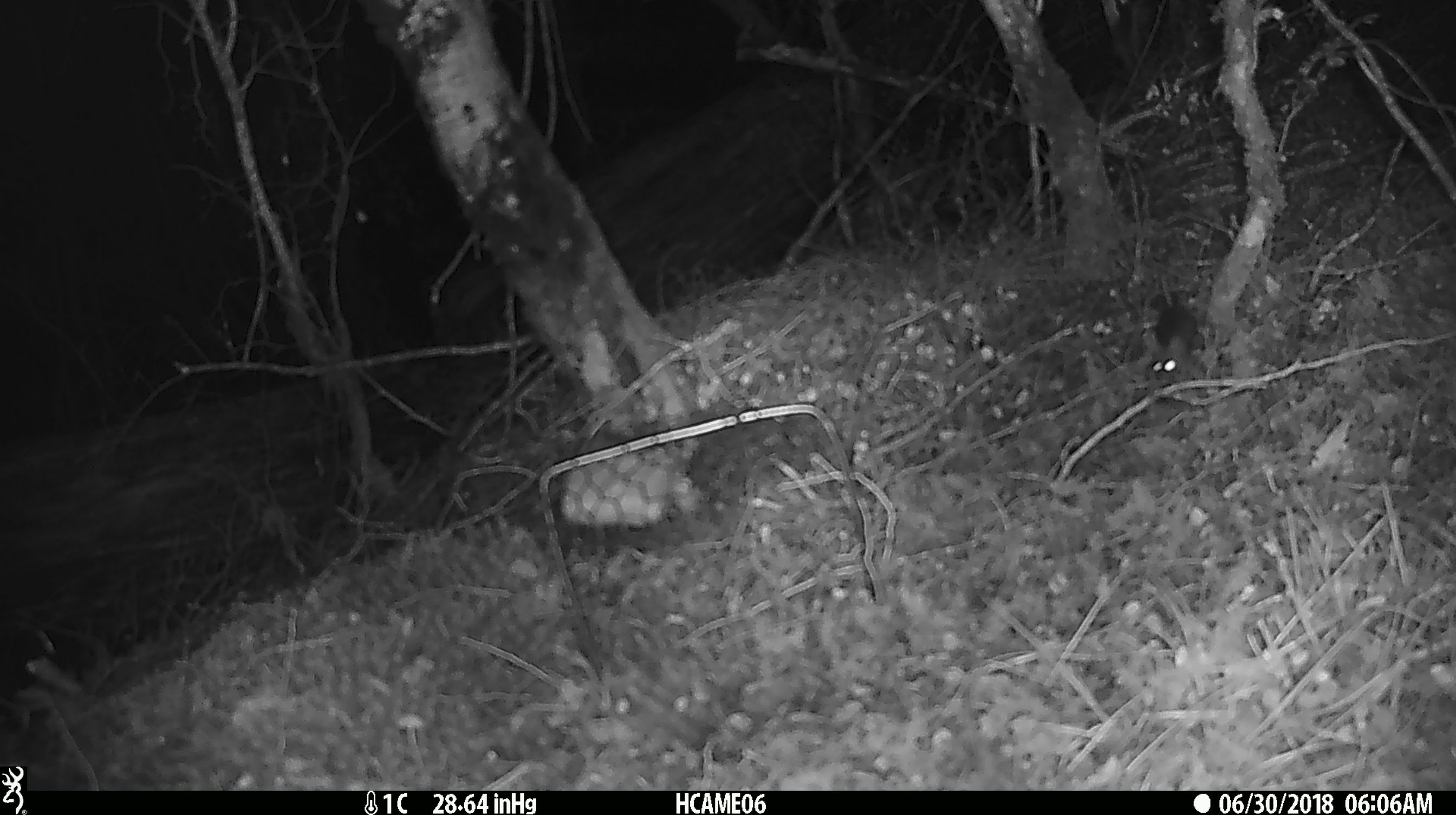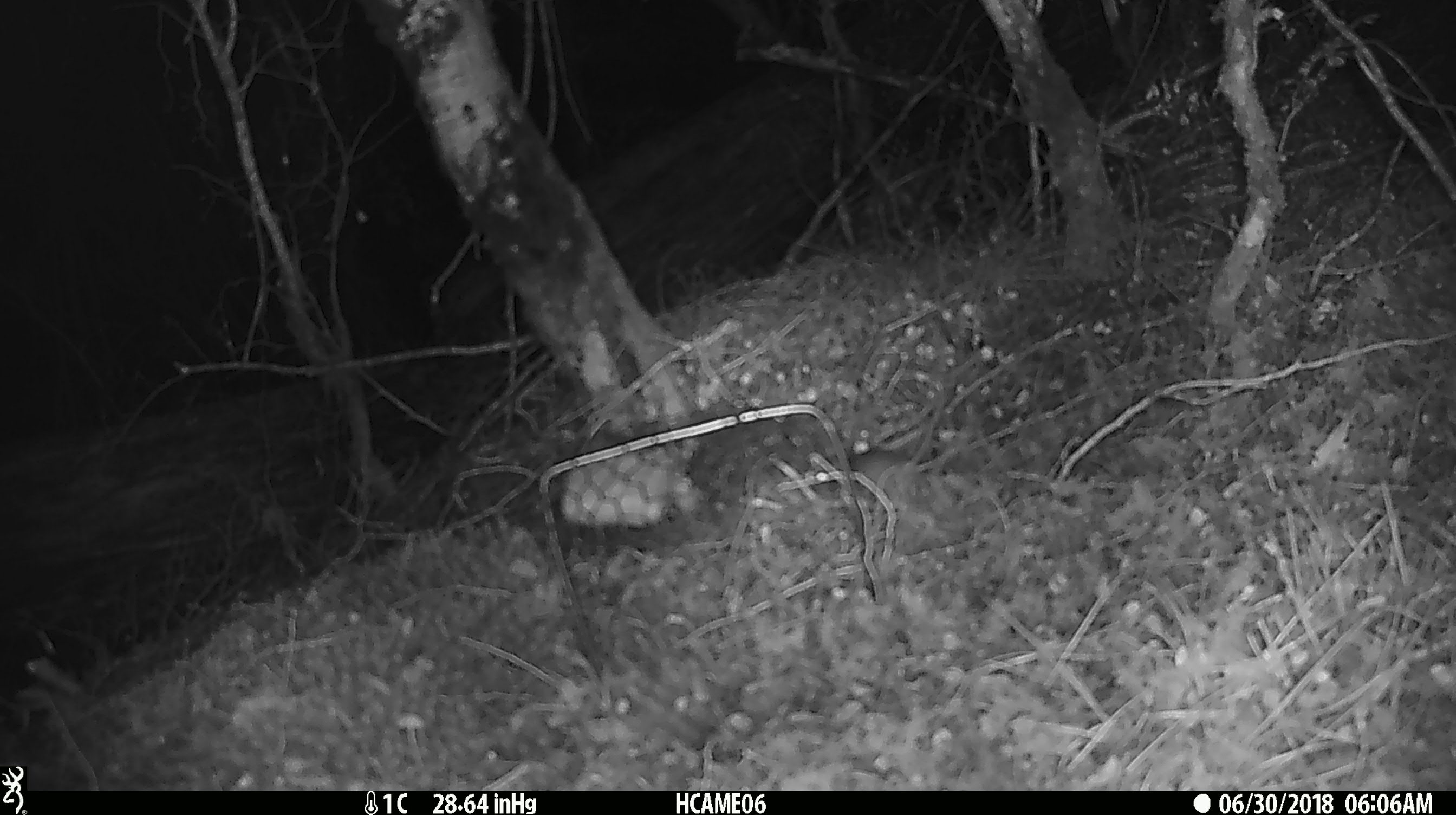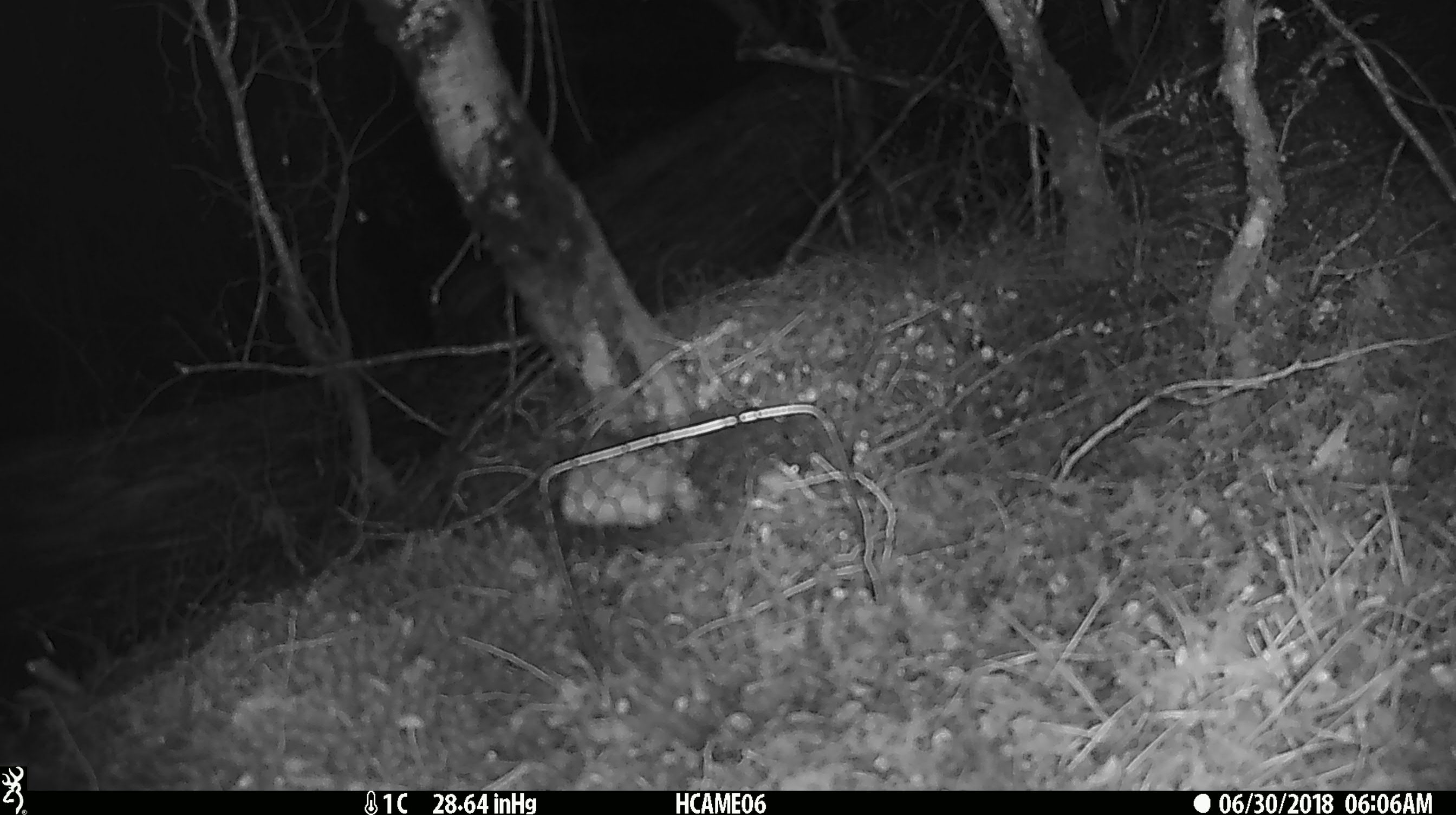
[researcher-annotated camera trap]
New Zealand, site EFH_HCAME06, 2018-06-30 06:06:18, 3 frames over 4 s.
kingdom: Animalia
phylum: Chordata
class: Mammalia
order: Rodentia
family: Muridae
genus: Mus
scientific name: Mus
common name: mouse